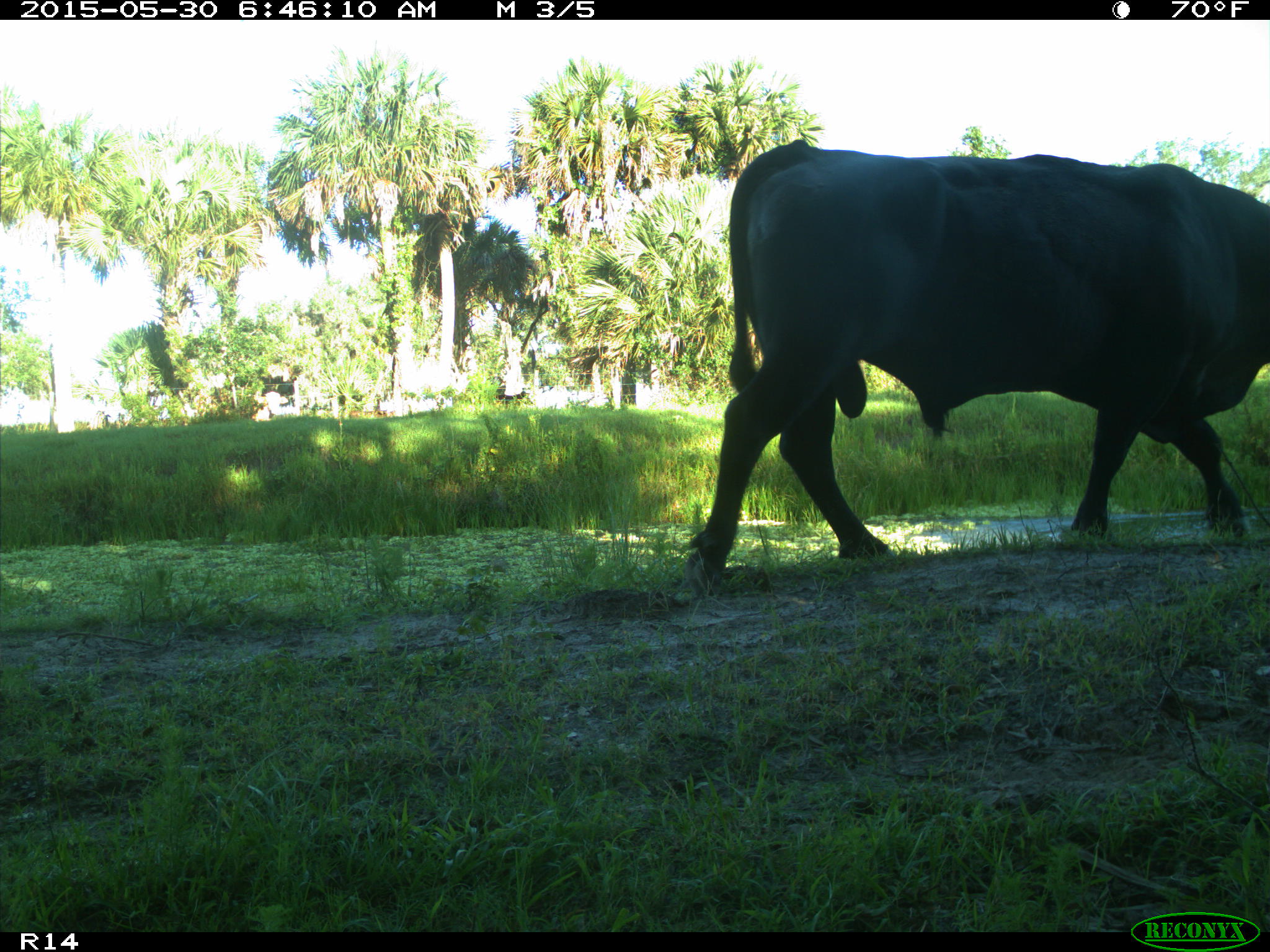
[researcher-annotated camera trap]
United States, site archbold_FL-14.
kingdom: Animalia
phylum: Chordata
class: Mammalia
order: Artiodactyla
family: Bovidae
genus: Bos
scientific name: Bos taurus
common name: domestic cow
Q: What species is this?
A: Bos taurus (domestic cow).